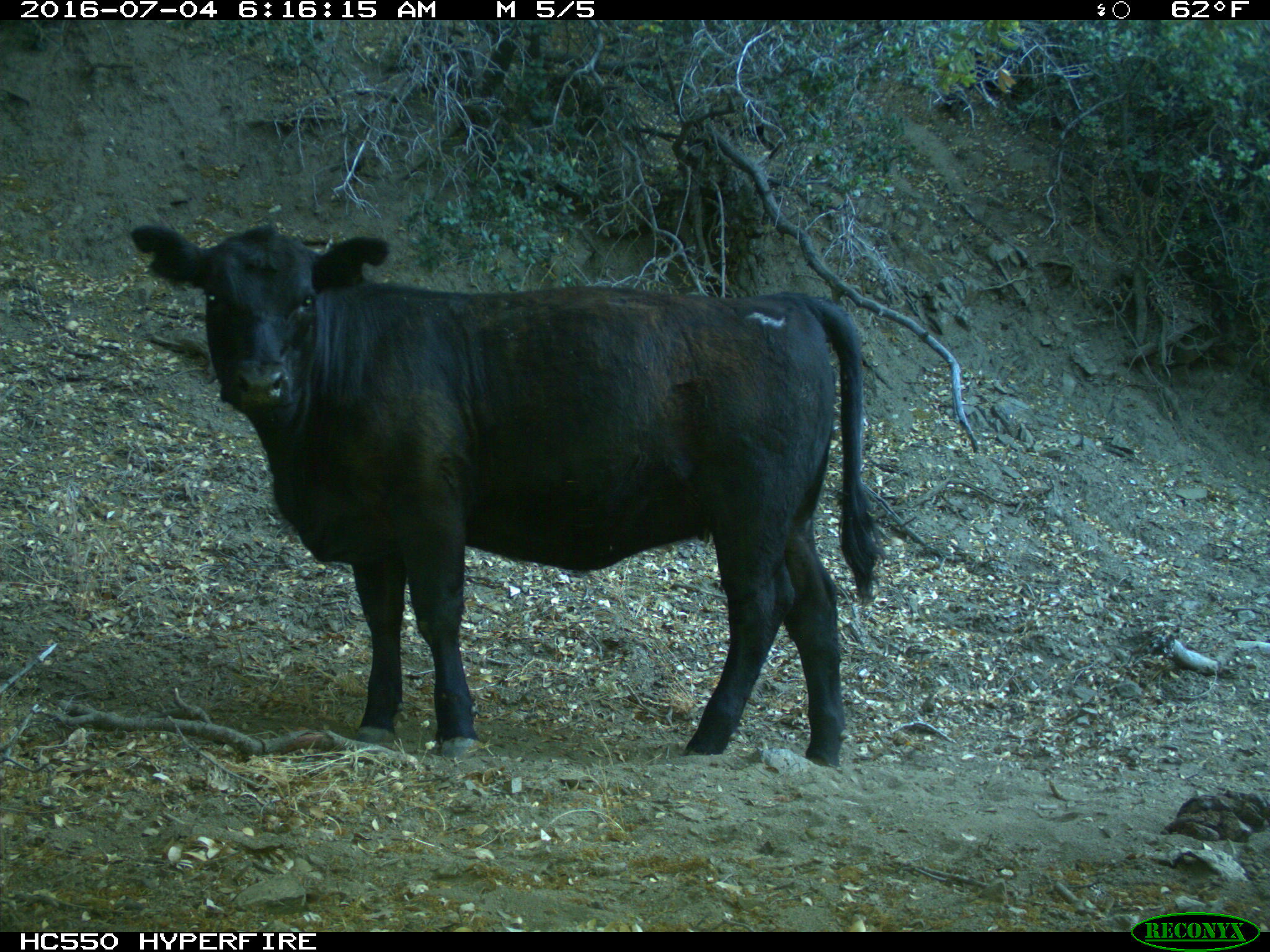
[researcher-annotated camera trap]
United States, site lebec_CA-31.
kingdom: Animalia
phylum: Chordata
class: Mammalia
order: Artiodactyla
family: Bovidae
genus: Bos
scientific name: Bos taurus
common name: domestic cow